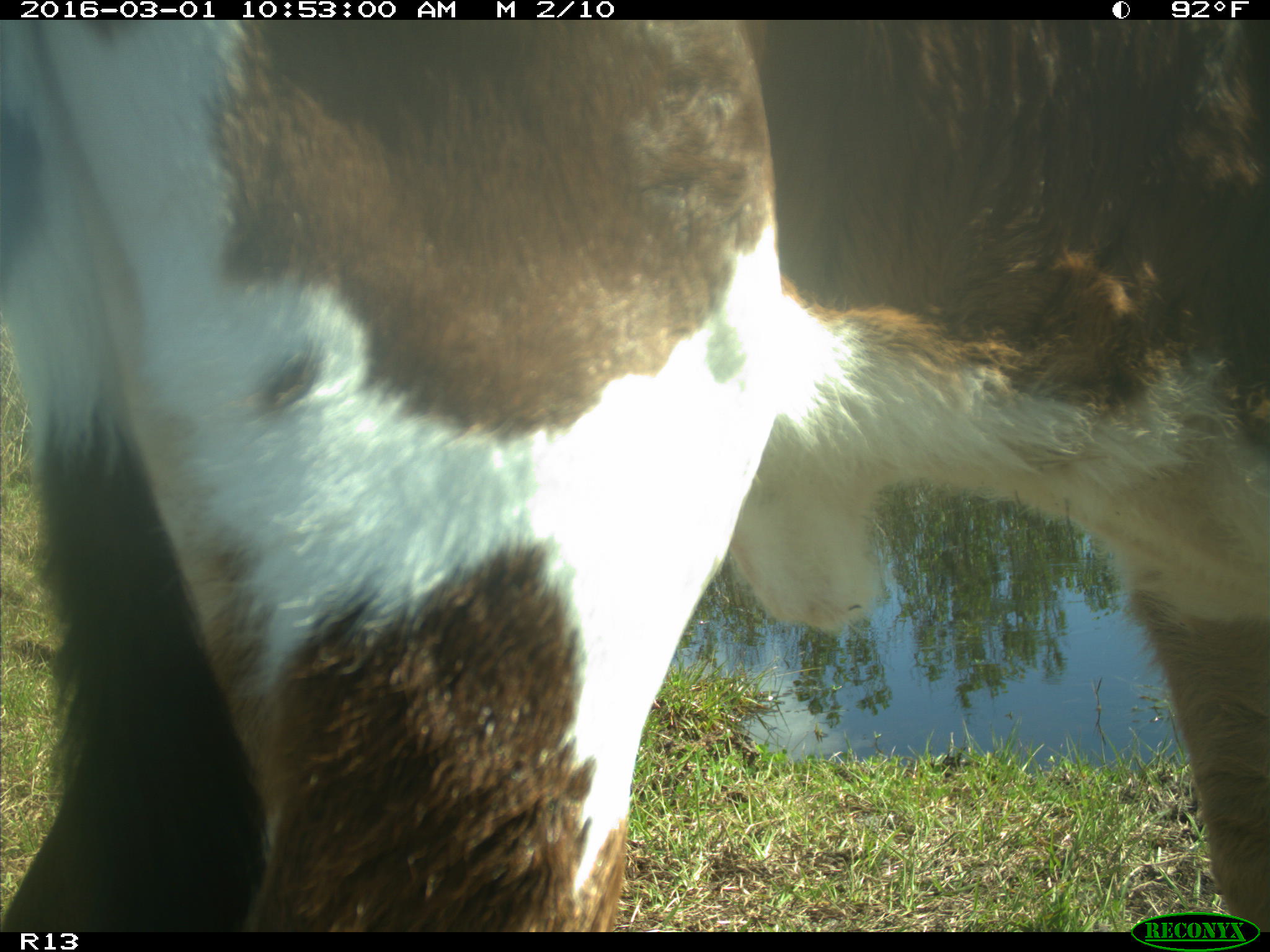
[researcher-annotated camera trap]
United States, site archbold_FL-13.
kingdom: Animalia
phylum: Chordata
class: Mammalia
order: Artiodactyla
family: Bovidae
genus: Bos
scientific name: Bos taurus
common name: domestic cow